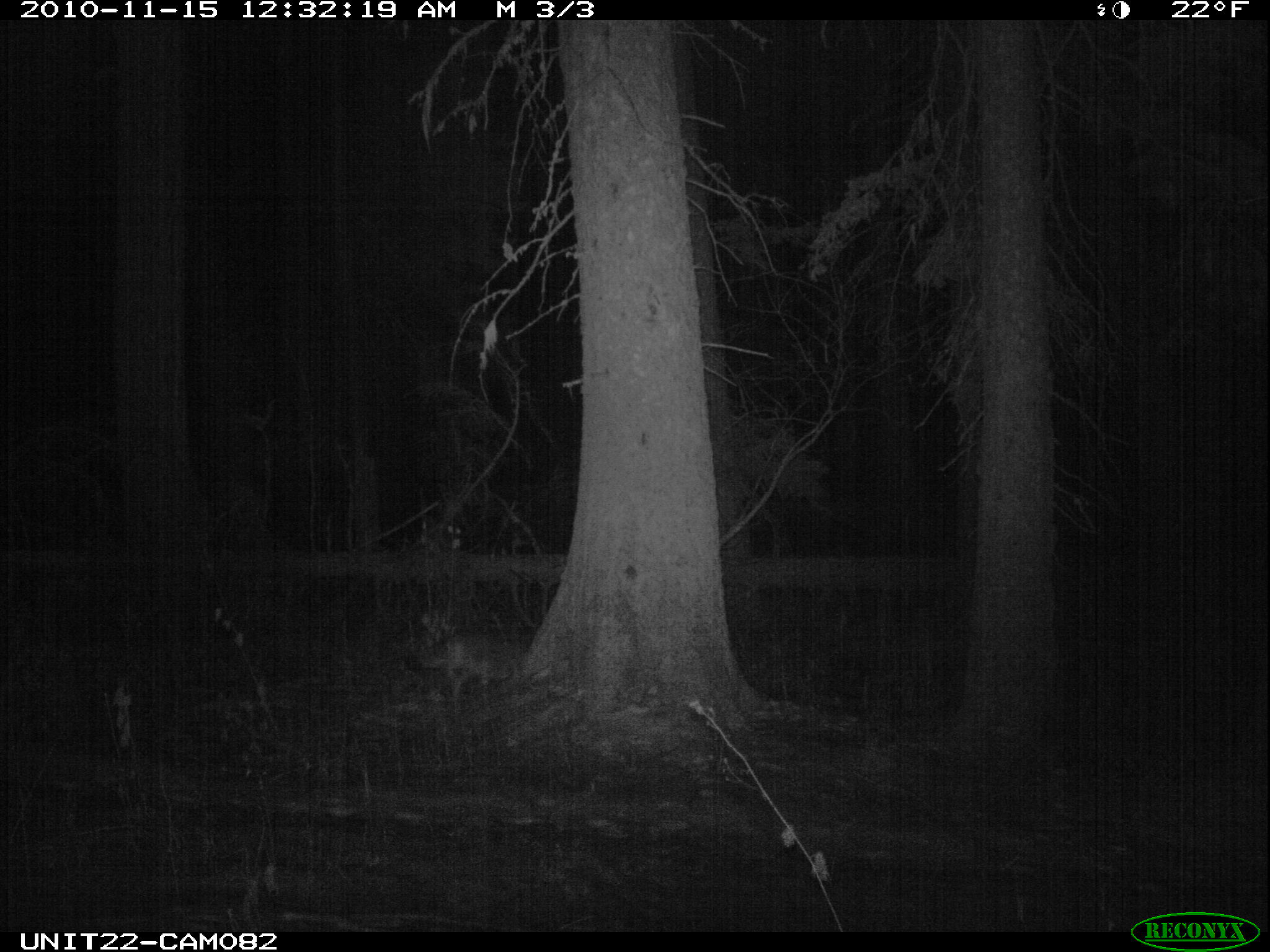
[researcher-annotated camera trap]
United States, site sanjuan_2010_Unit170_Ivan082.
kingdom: Animalia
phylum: Chordata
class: Mammalia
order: Carnivora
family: Canidae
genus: Canis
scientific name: Canis latrans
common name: coyote